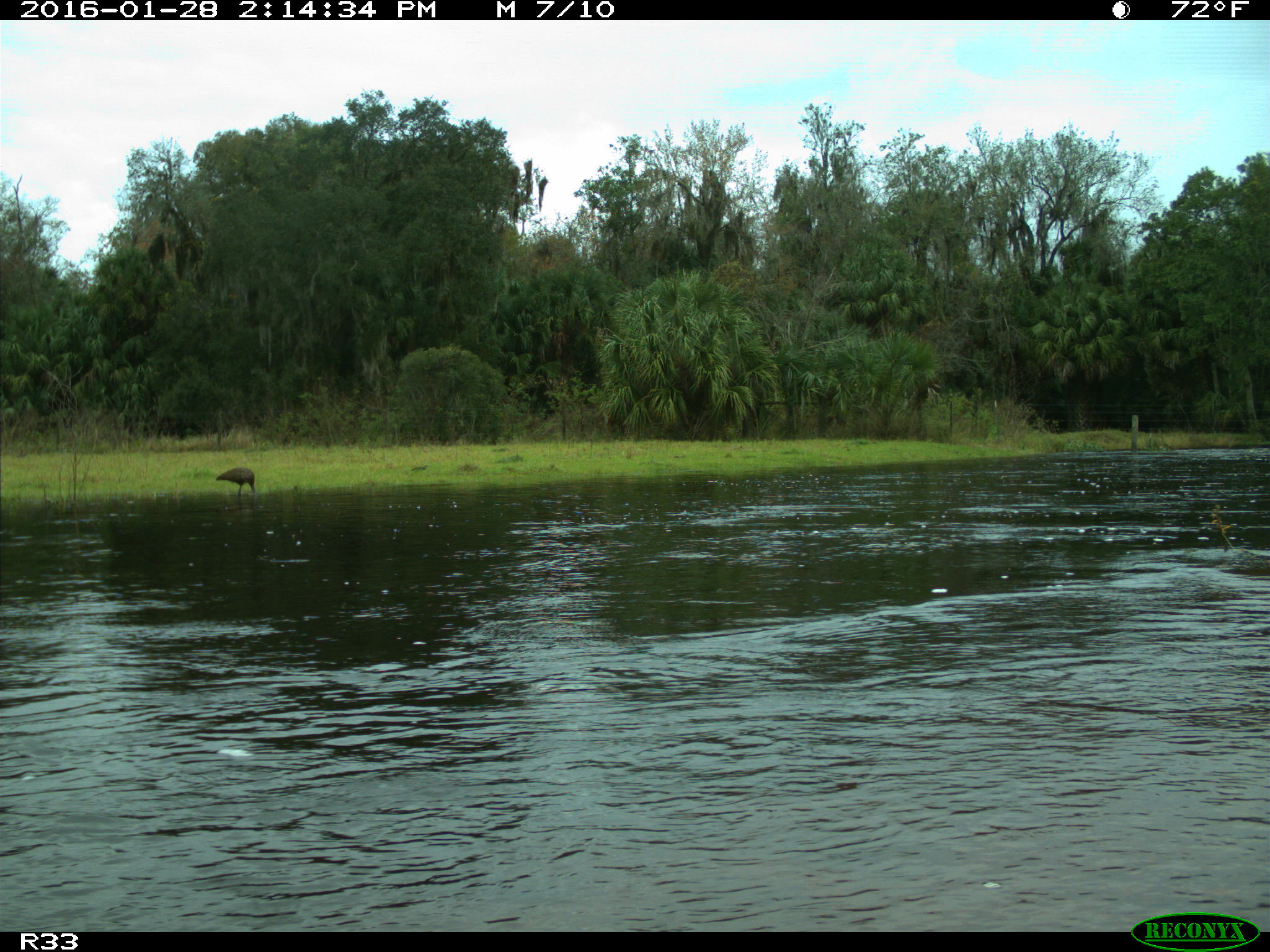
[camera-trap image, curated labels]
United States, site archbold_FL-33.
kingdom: Animalia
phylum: Chordata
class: Aves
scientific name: Aves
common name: birds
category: unidentified bird